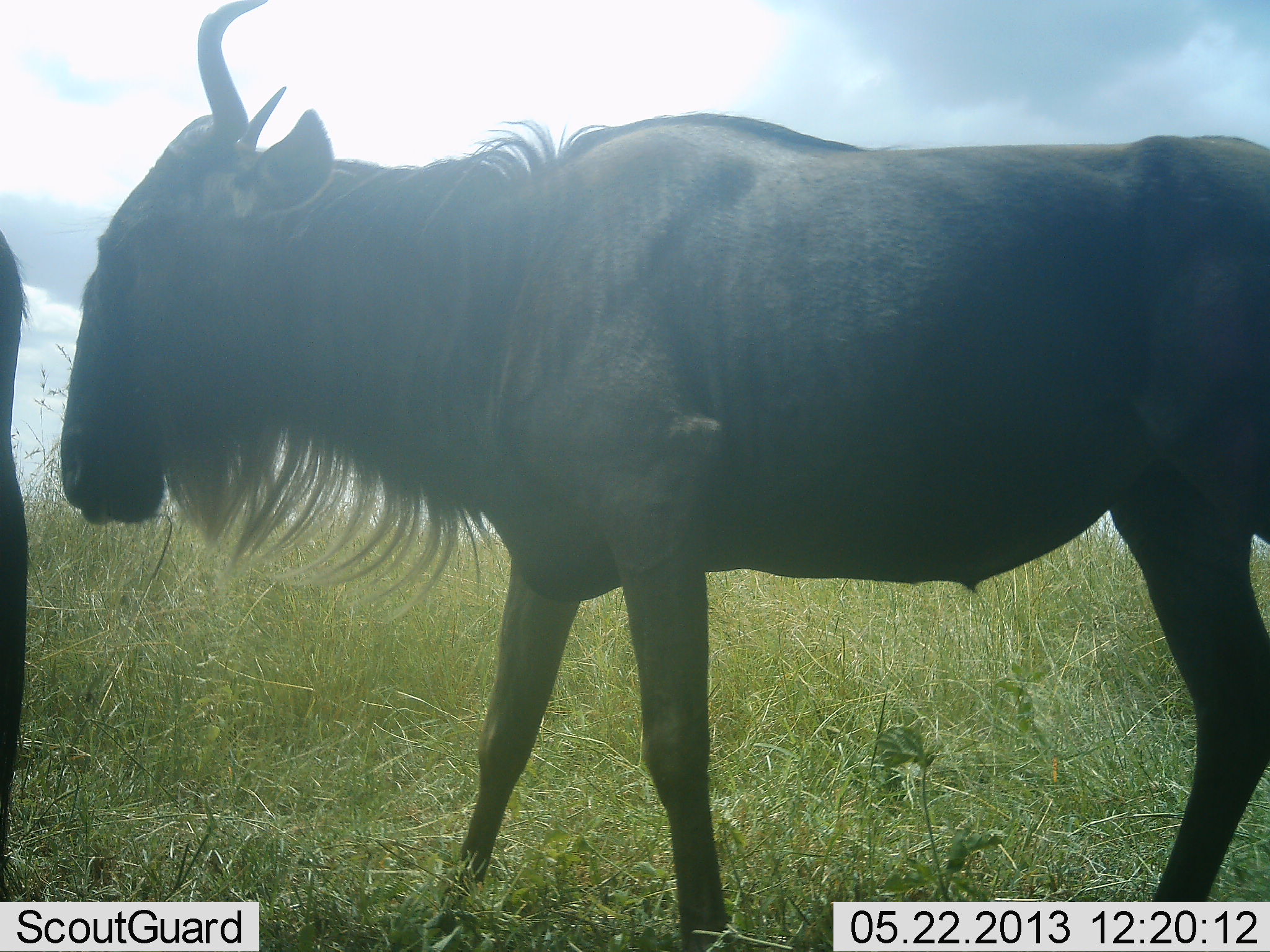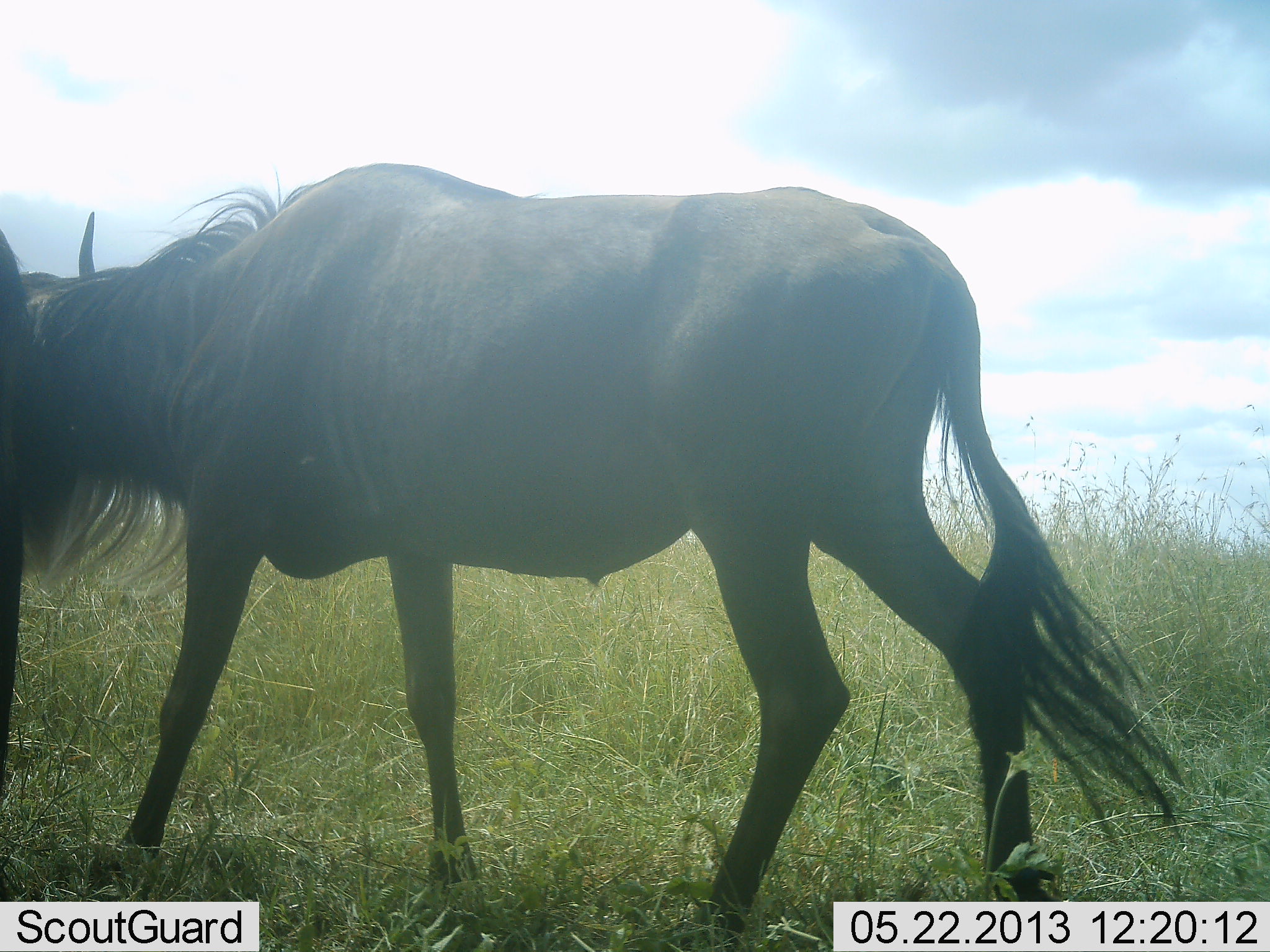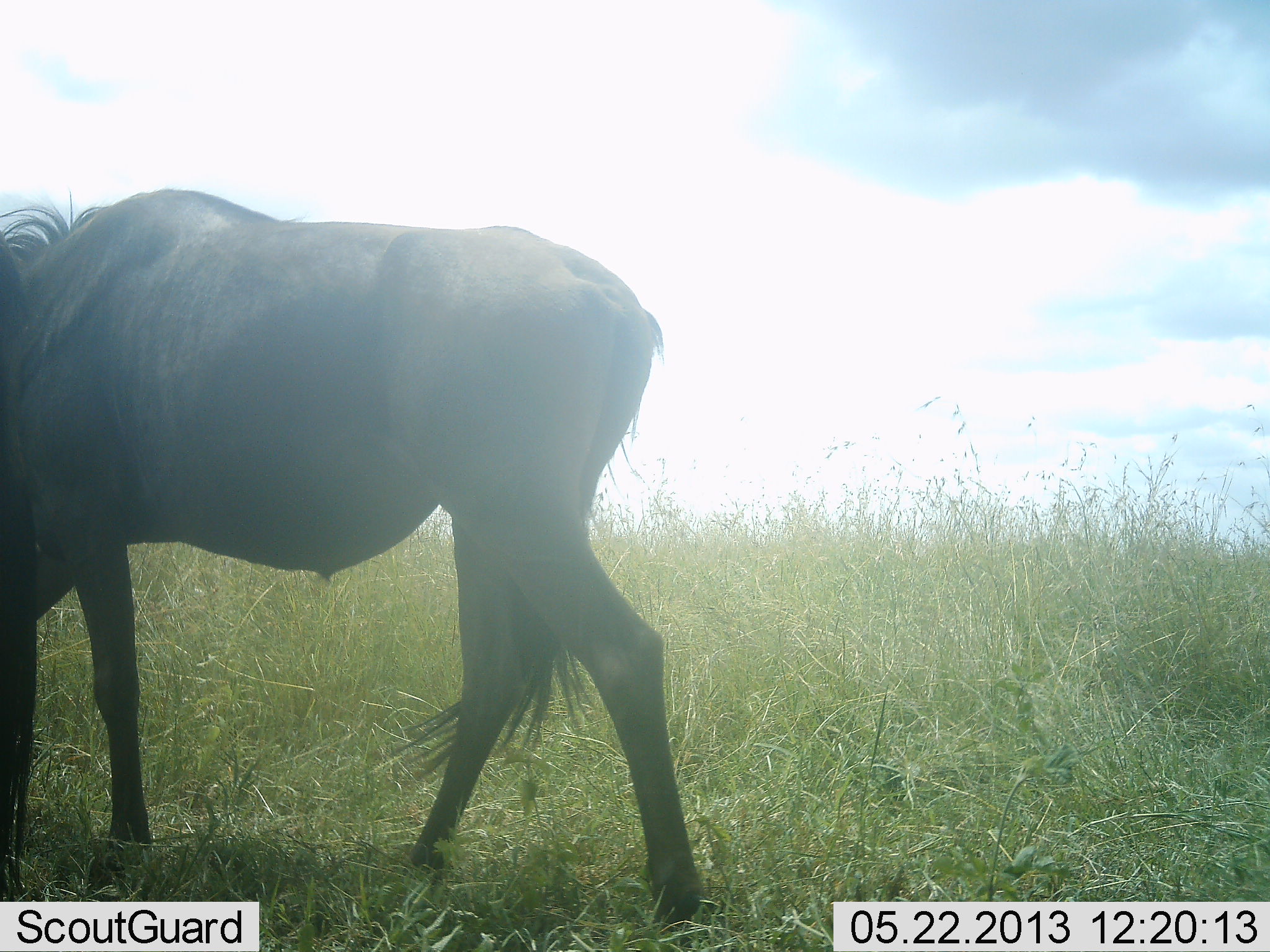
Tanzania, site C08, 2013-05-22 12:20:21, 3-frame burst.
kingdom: Animalia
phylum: Chordata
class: Mammalia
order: Artiodactyla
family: Bovidae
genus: Connochaetes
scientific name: Connochaetes taurinus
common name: blue wildebeest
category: wildebeest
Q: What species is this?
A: Wildebeest (blue wildebeest) (Connochaetes taurinus).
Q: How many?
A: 2.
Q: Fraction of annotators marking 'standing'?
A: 24%.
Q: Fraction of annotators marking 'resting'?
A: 0%.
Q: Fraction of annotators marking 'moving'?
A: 100%.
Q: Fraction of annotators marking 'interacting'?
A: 0%.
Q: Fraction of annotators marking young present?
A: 0%.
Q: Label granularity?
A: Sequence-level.